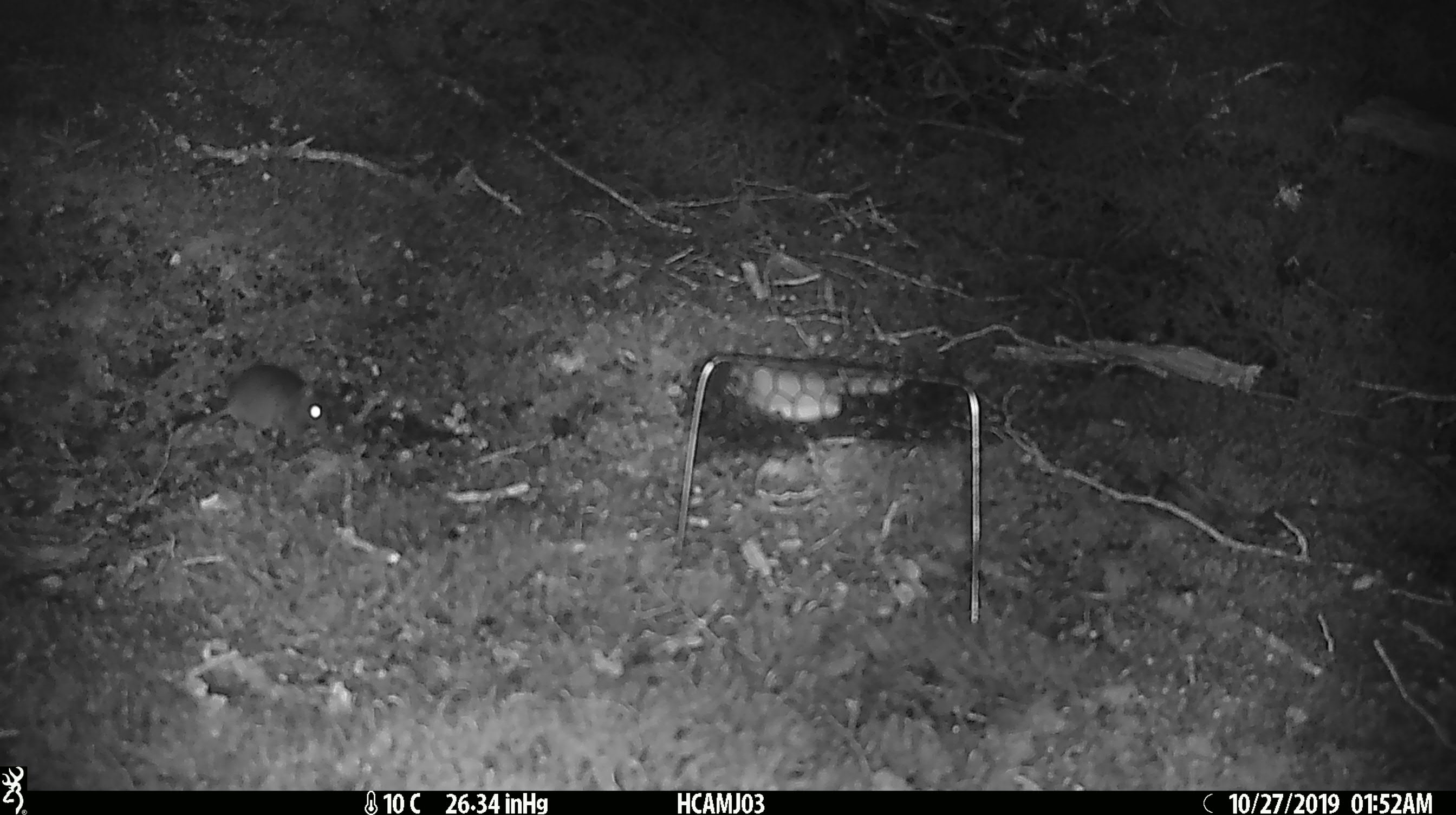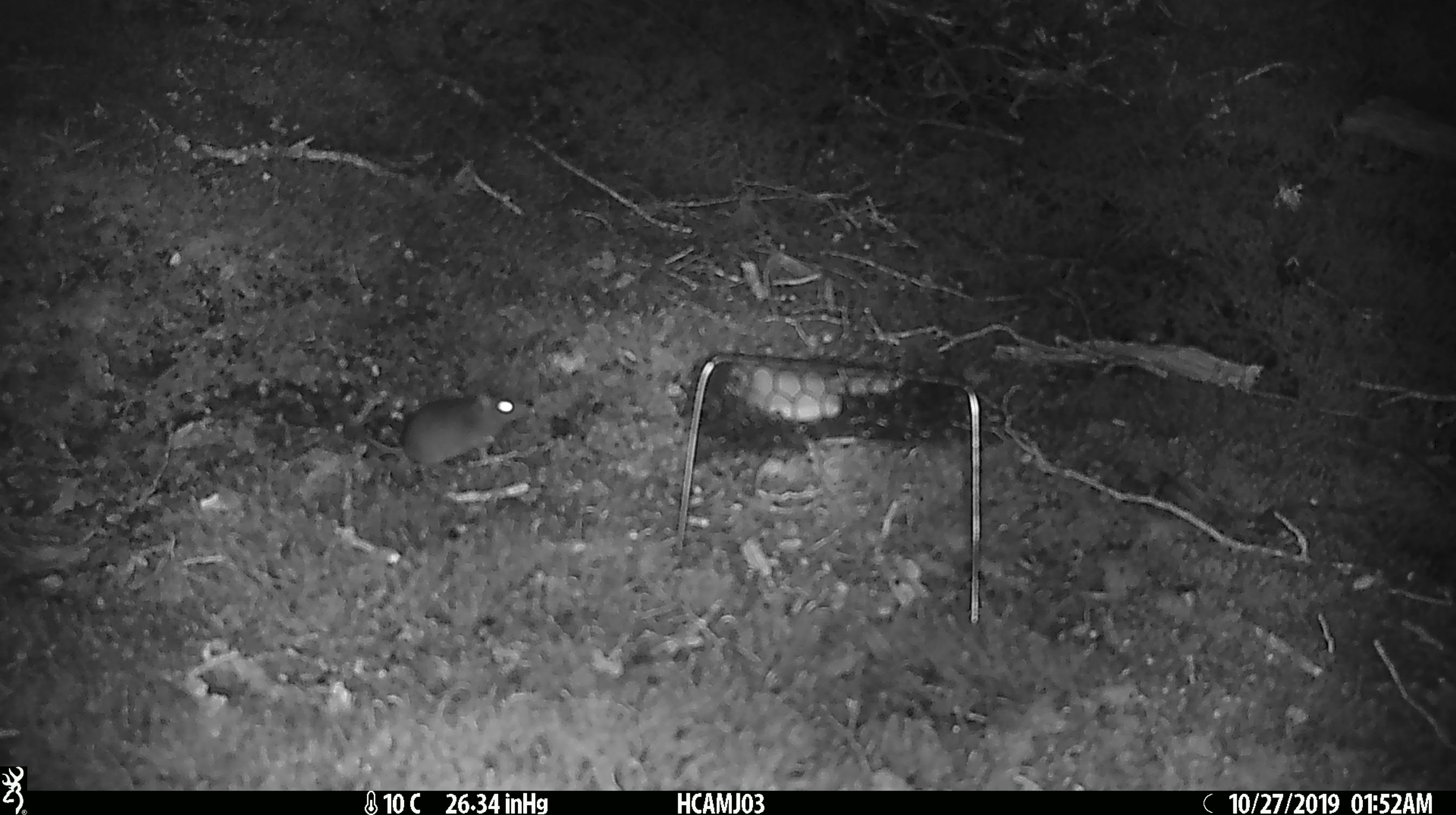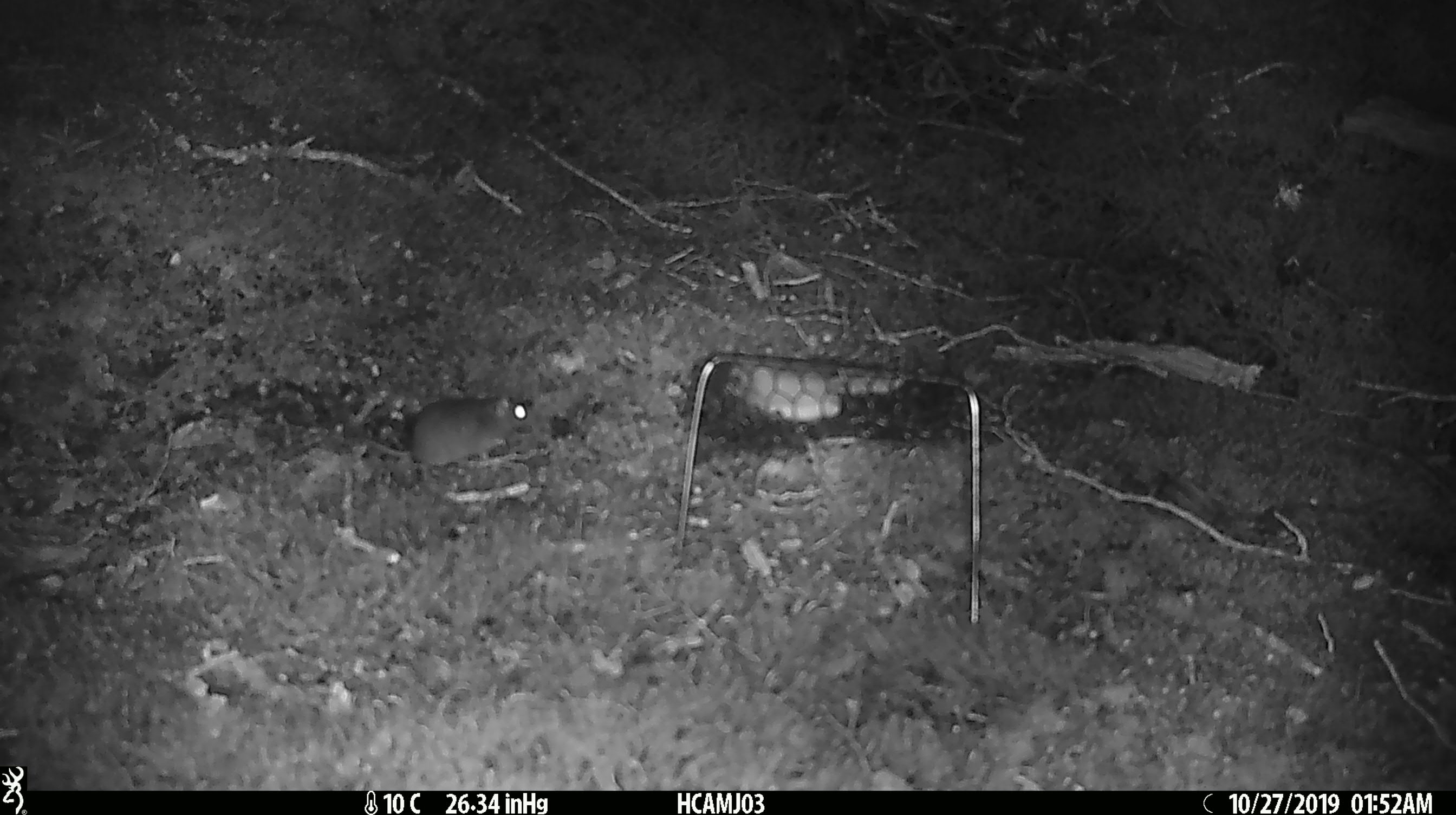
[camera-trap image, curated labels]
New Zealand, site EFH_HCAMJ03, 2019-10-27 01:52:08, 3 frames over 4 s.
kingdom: Animalia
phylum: Chordata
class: Mammalia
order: Rodentia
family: Muridae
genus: Mus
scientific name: Mus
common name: mouse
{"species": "mouse (Mus)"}